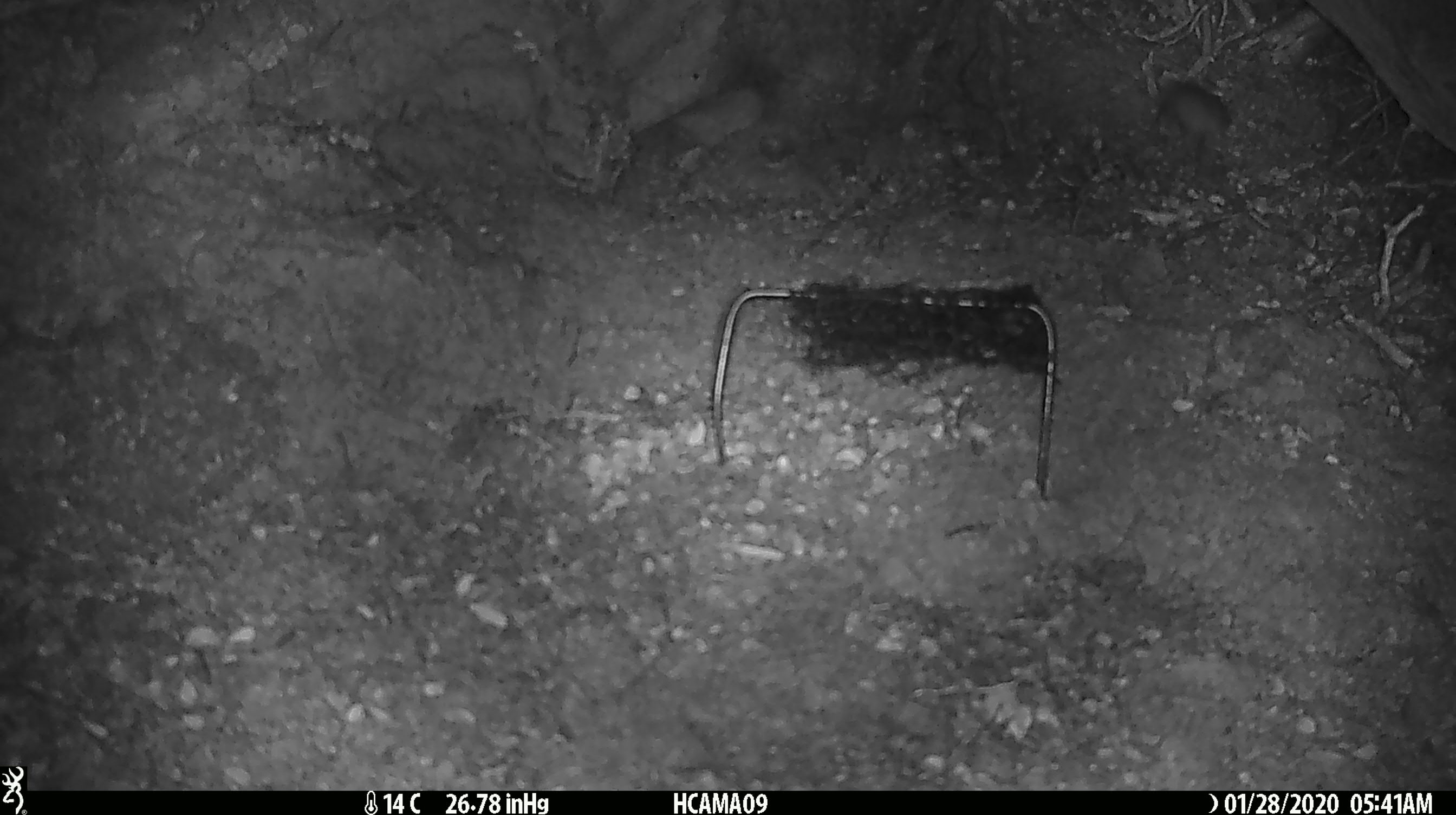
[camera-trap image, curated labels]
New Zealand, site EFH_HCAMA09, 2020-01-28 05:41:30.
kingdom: Animalia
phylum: Chordata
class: Mammalia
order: Rodentia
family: Muridae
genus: Mus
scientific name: Mus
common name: mouse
Mouse (Mus).